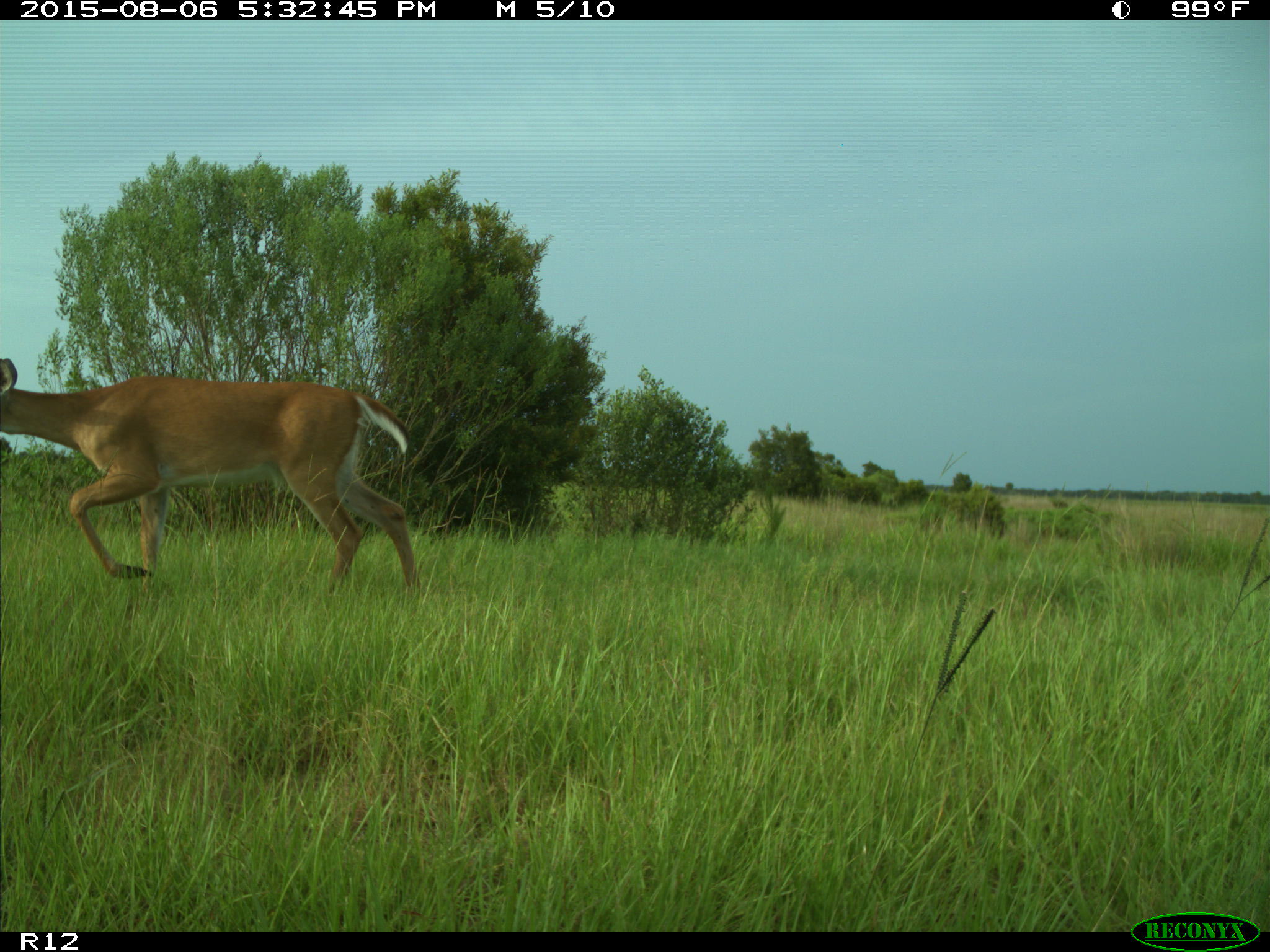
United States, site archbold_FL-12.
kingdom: Animalia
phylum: Chordata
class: Mammalia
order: Artiodactyla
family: Cervidae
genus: Odocoileus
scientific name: Odocoileus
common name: deer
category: unidentified deer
Unidentified deer (deer) (Odocoileus).